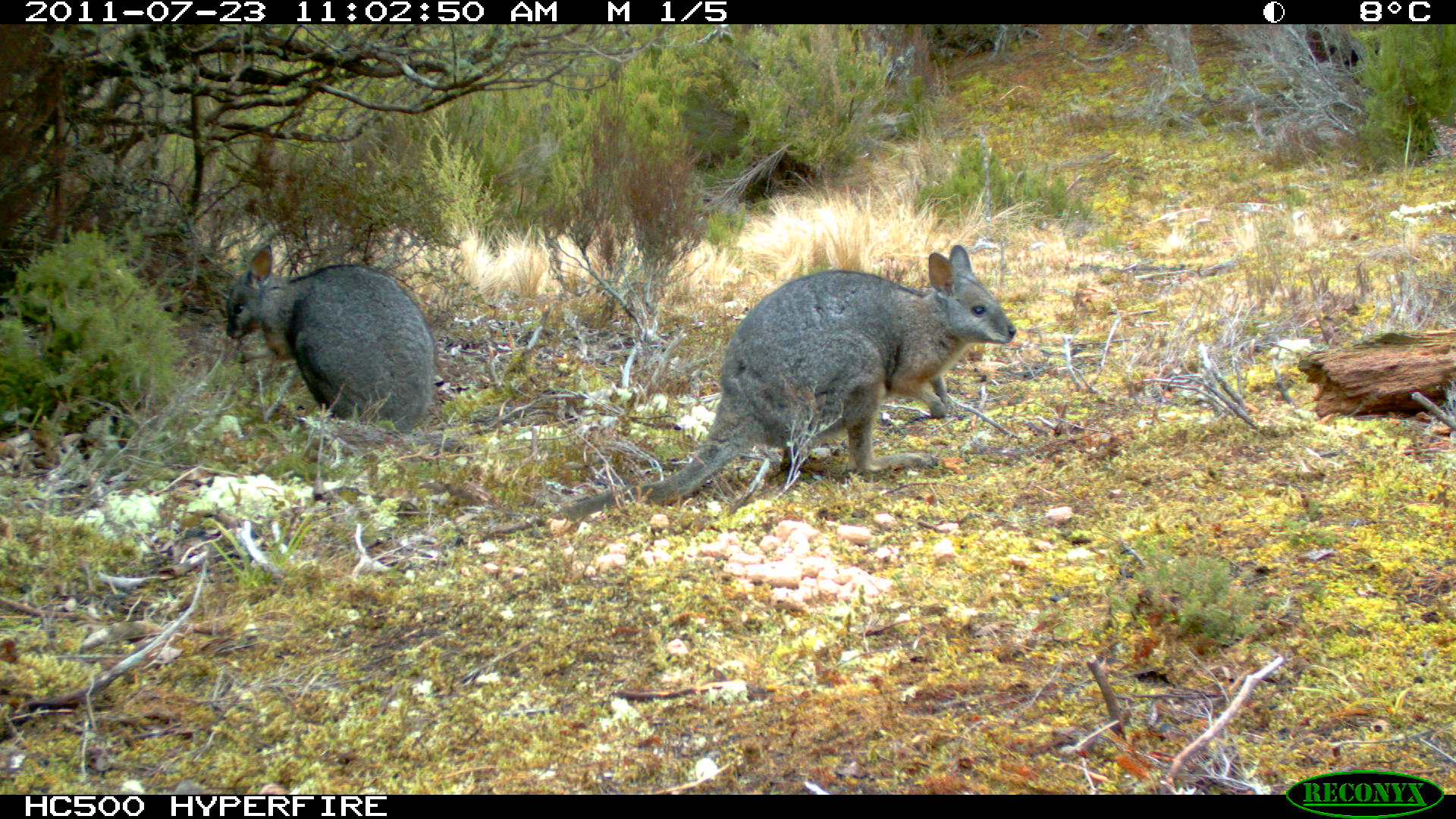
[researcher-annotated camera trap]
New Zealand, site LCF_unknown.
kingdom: Animalia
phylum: Chordata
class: Mammalia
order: Diprotodontia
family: Macropodidae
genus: Notamacropus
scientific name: Notamacropus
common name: wallaby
Wallaby (Notamacropus).